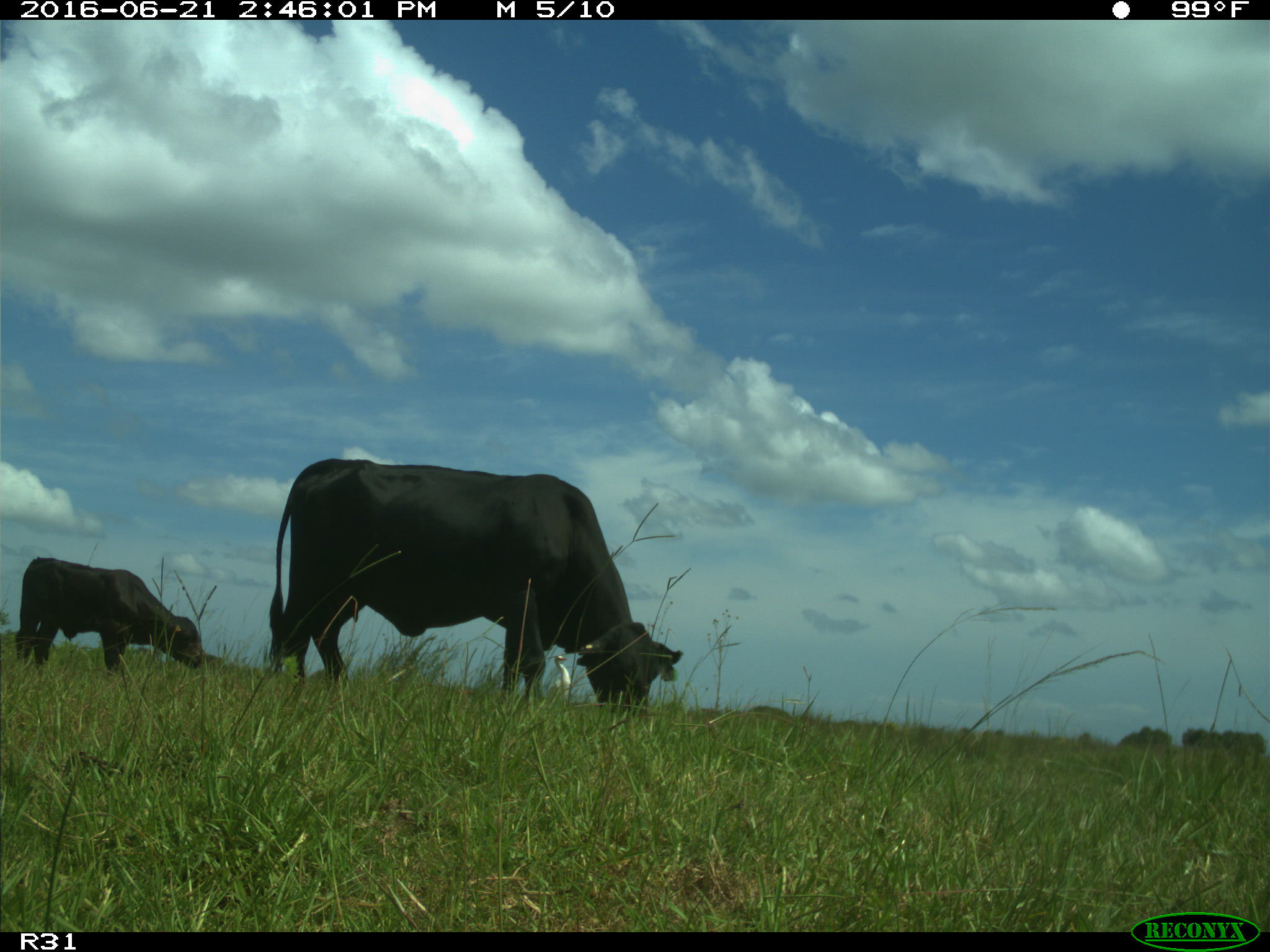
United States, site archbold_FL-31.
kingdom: Animalia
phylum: Chordata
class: Mammalia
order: Artiodactyla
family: Bovidae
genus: Bos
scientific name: Bos taurus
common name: domestic cow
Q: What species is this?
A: Bos taurus (domestic cow).